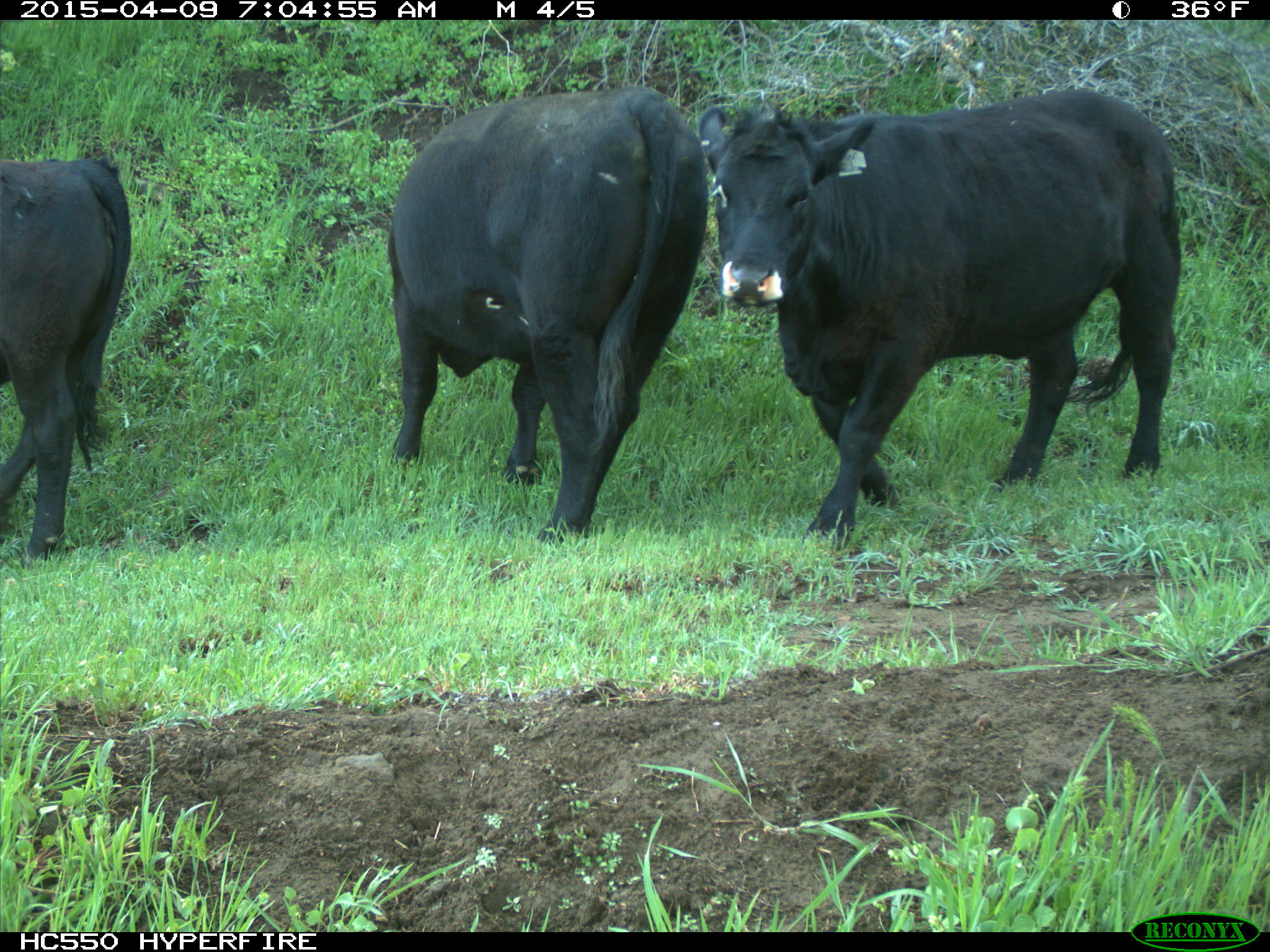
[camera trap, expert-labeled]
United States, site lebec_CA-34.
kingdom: Animalia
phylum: Chordata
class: Mammalia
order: Artiodactyla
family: Bovidae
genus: Bos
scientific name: Bos taurus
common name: domestic cow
Bos taurus (domestic cow).